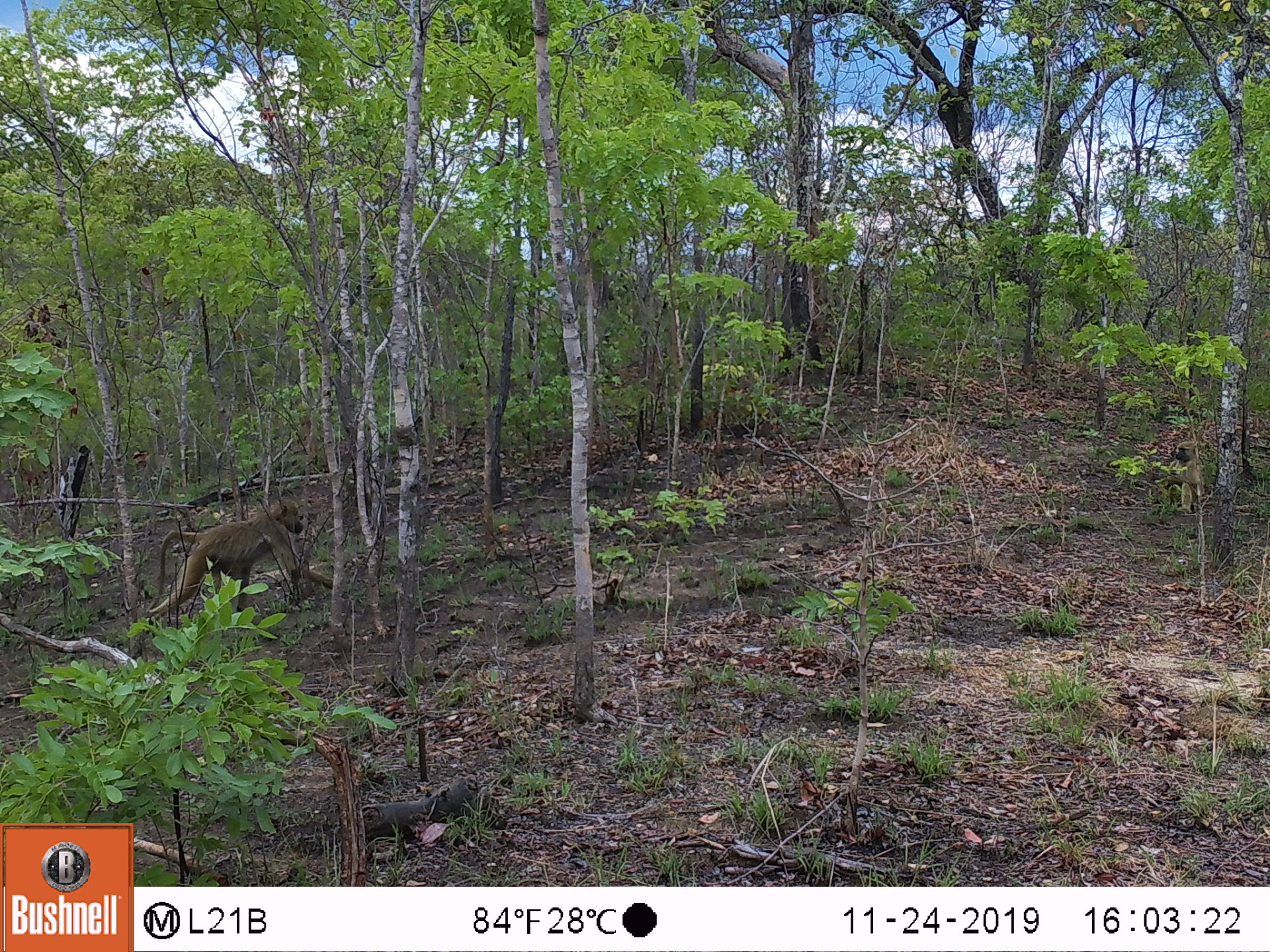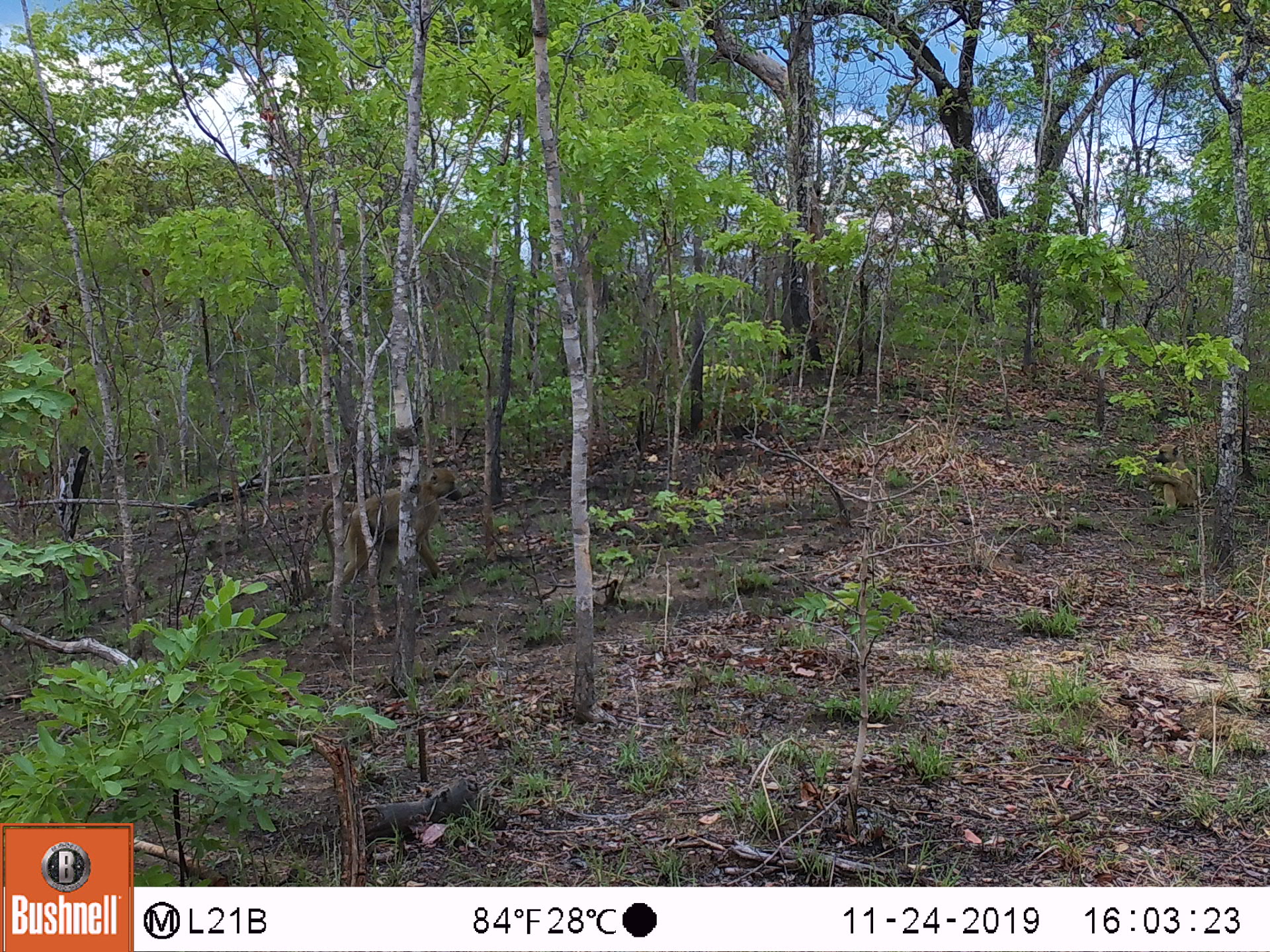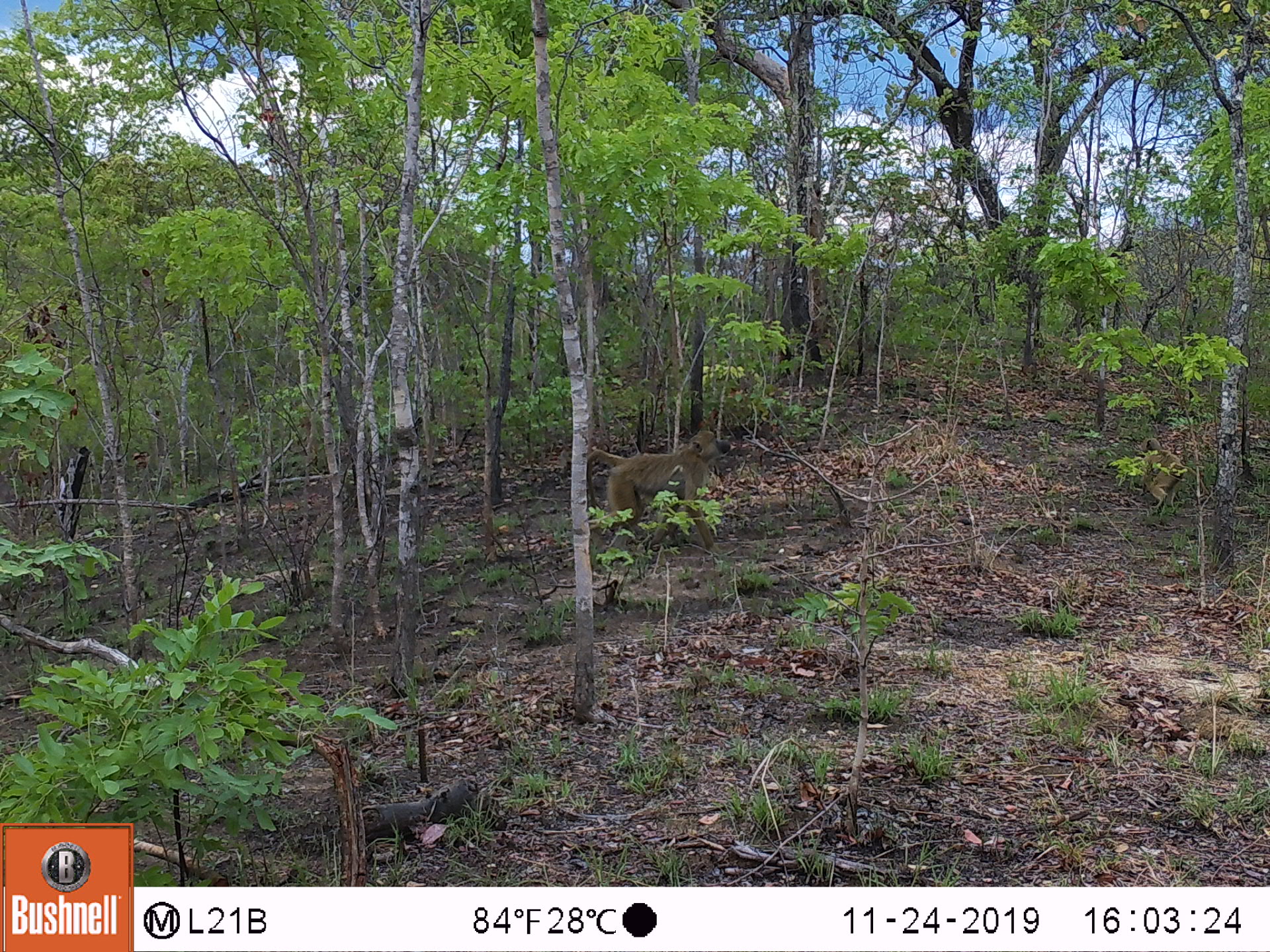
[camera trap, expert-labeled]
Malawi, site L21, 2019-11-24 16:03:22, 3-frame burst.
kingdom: Animalia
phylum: Chordata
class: Mammalia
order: Primates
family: Cercopithecidae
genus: Papio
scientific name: Papio cynocephalus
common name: yellow baboon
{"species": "yellow baboon (Papio cynocephalus)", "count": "1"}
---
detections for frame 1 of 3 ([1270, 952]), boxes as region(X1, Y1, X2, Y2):
yellow baboon: region(145, 503, 307, 629)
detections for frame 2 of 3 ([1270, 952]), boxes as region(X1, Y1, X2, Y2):
yellow baboon: region(305, 464, 465, 597)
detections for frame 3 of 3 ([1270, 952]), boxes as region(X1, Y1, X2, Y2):
yellow baboon: region(582, 429, 733, 543); region(1126, 436, 1185, 511)